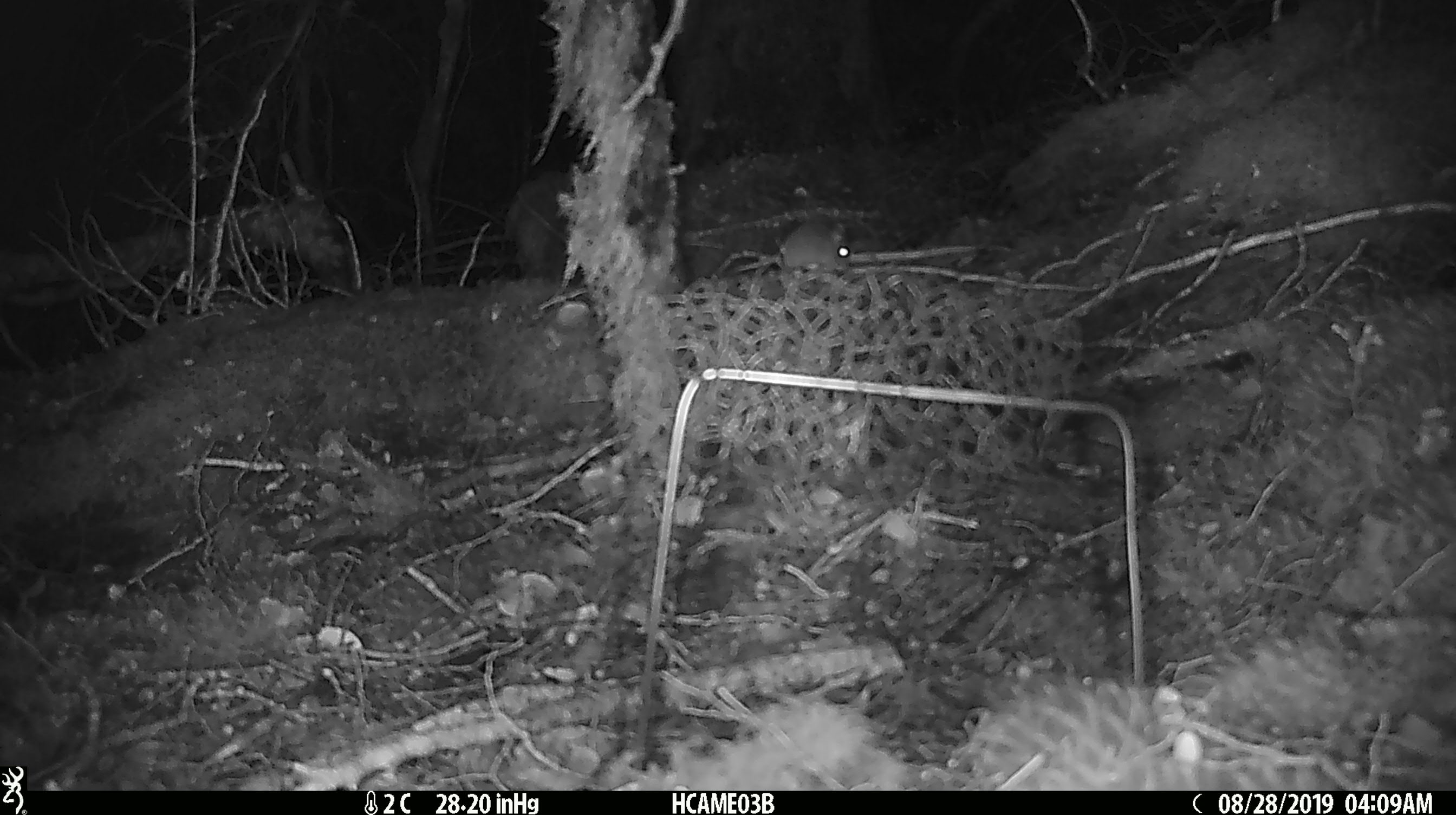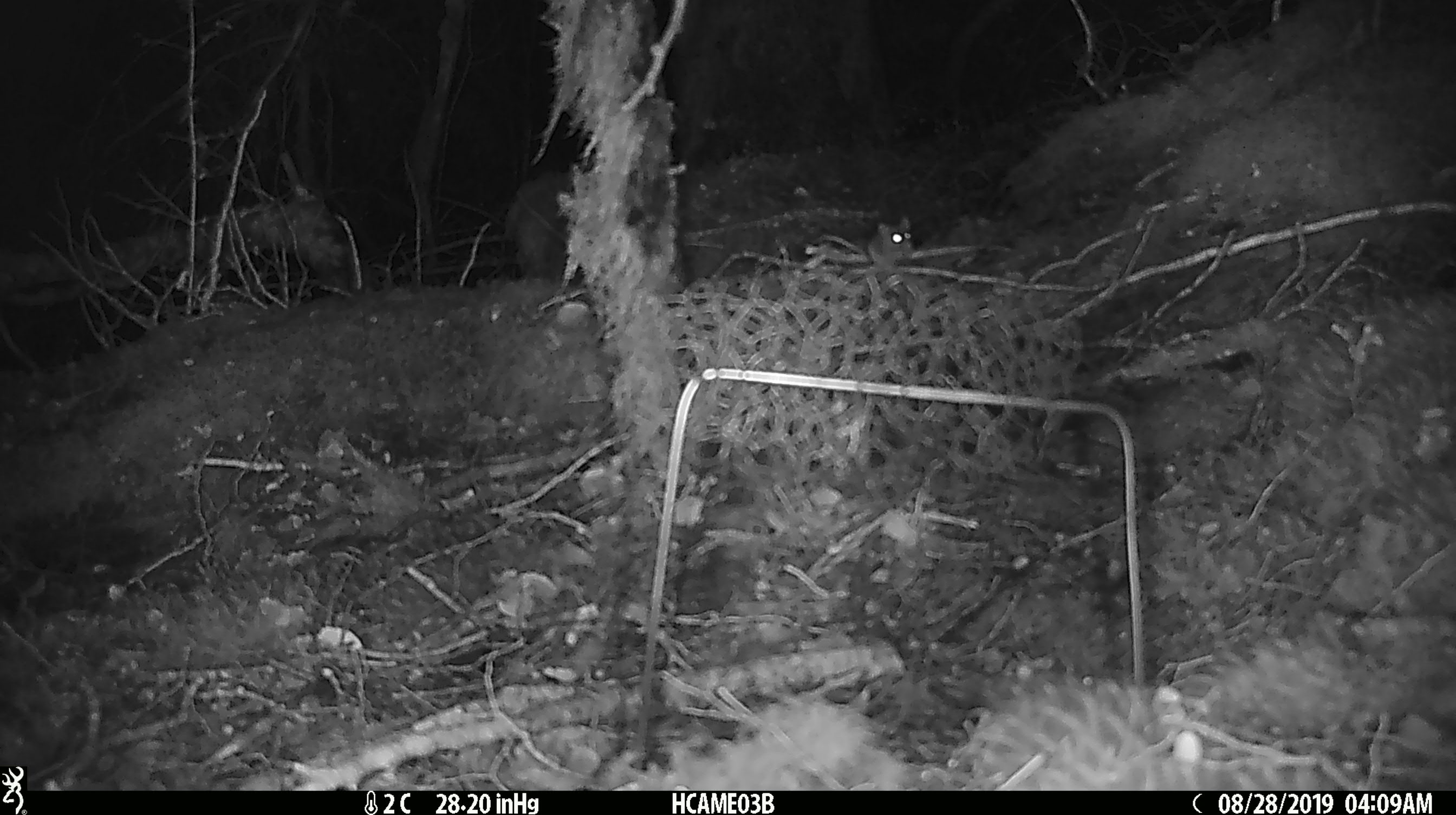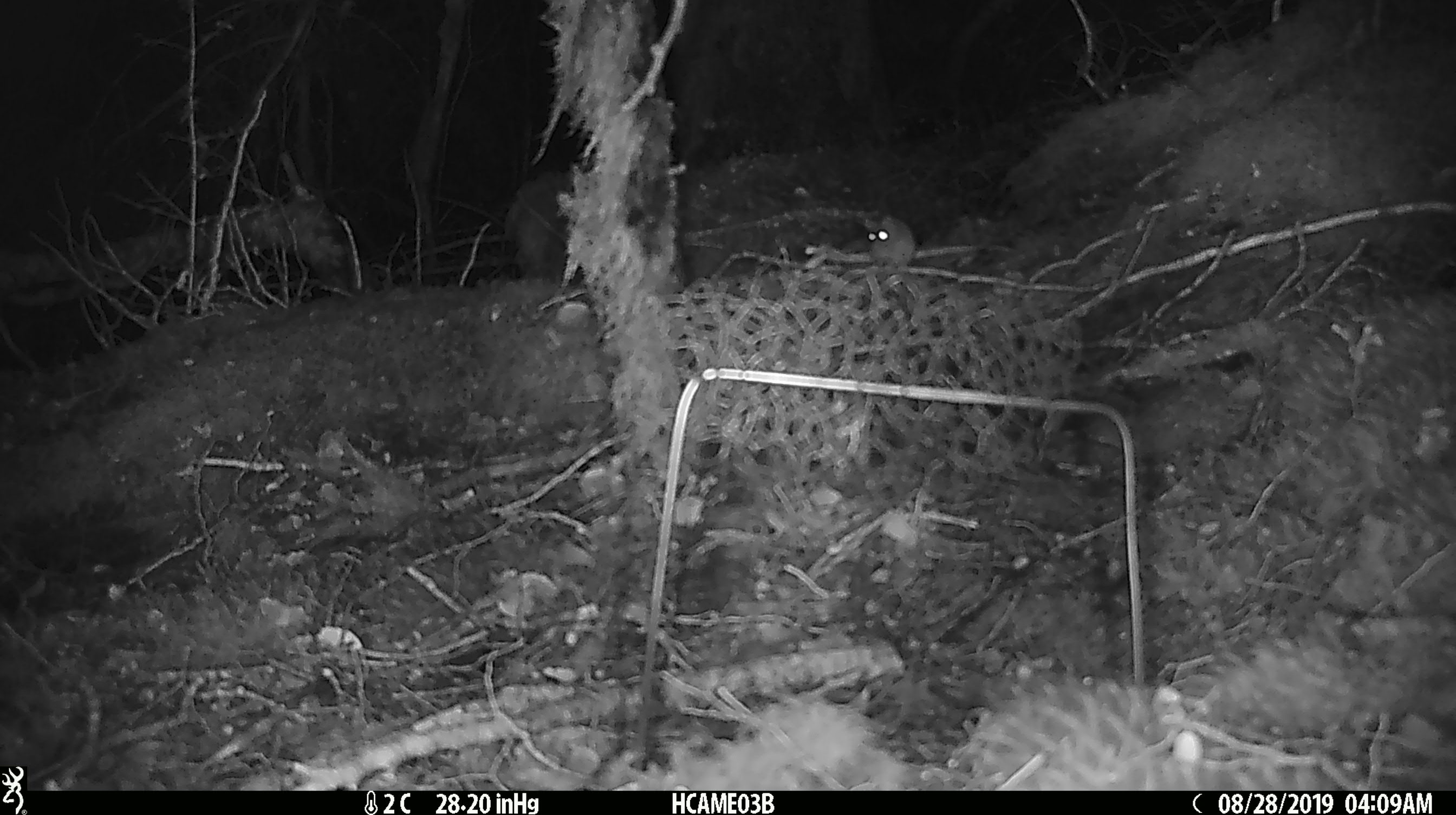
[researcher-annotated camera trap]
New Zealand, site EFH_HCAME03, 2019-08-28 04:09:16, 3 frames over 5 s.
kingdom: Animalia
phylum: Chordata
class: Mammalia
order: Rodentia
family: Muridae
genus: Mus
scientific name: Mus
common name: mouse